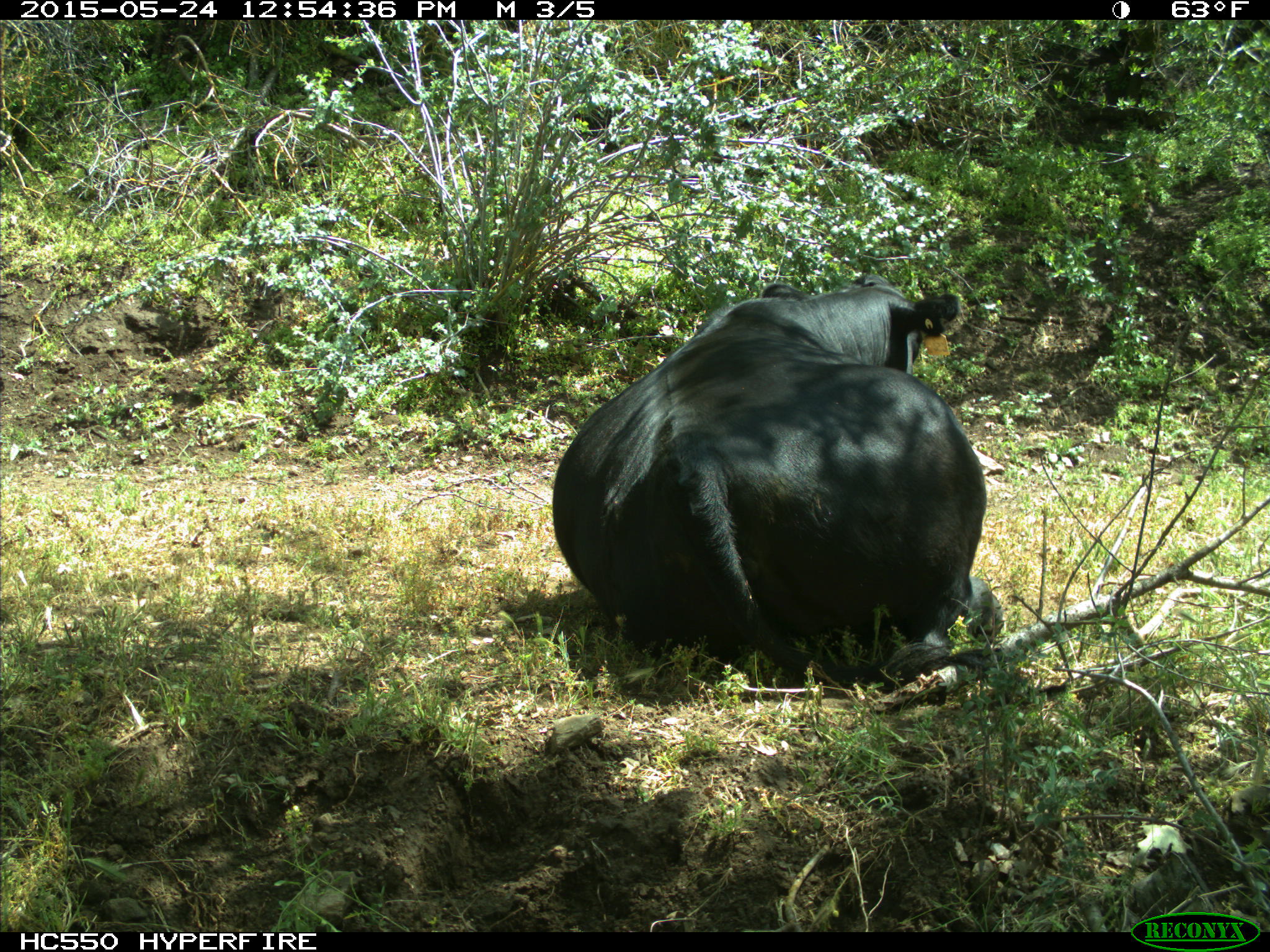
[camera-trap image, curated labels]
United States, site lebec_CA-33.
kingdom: Animalia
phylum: Chordata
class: Mammalia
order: Artiodactyla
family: Bovidae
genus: Bos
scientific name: Bos taurus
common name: domestic cow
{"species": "Bos taurus (domestic cow)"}